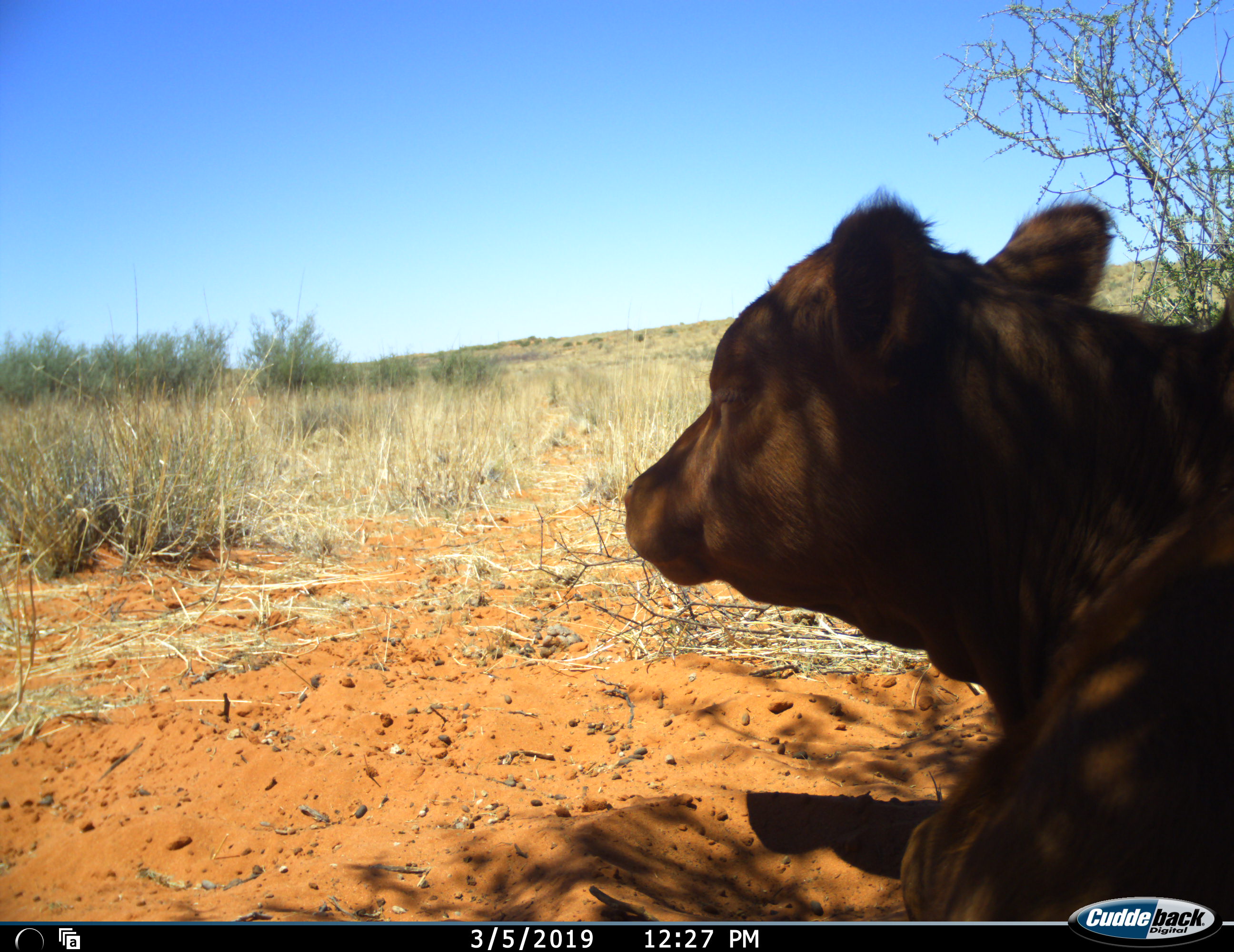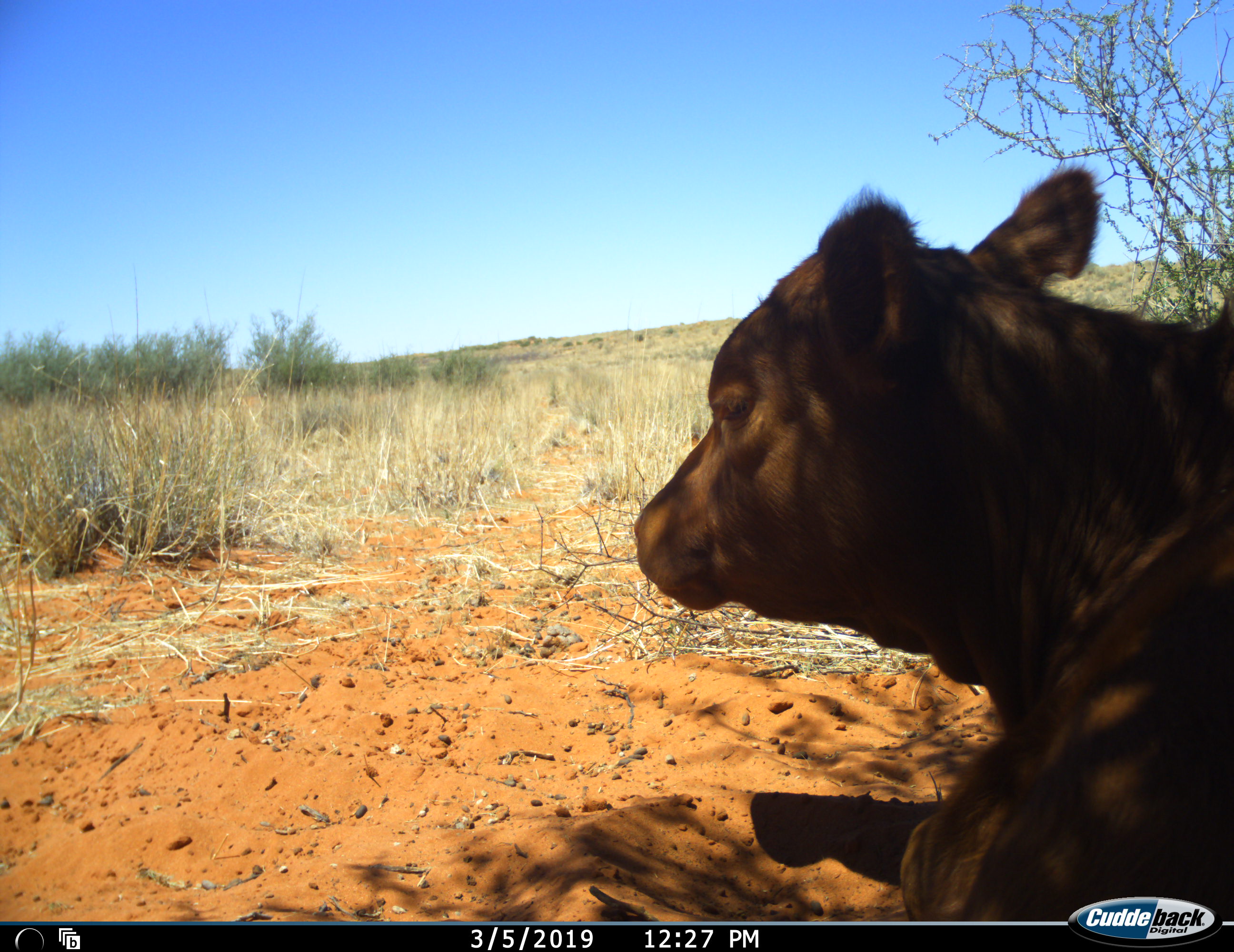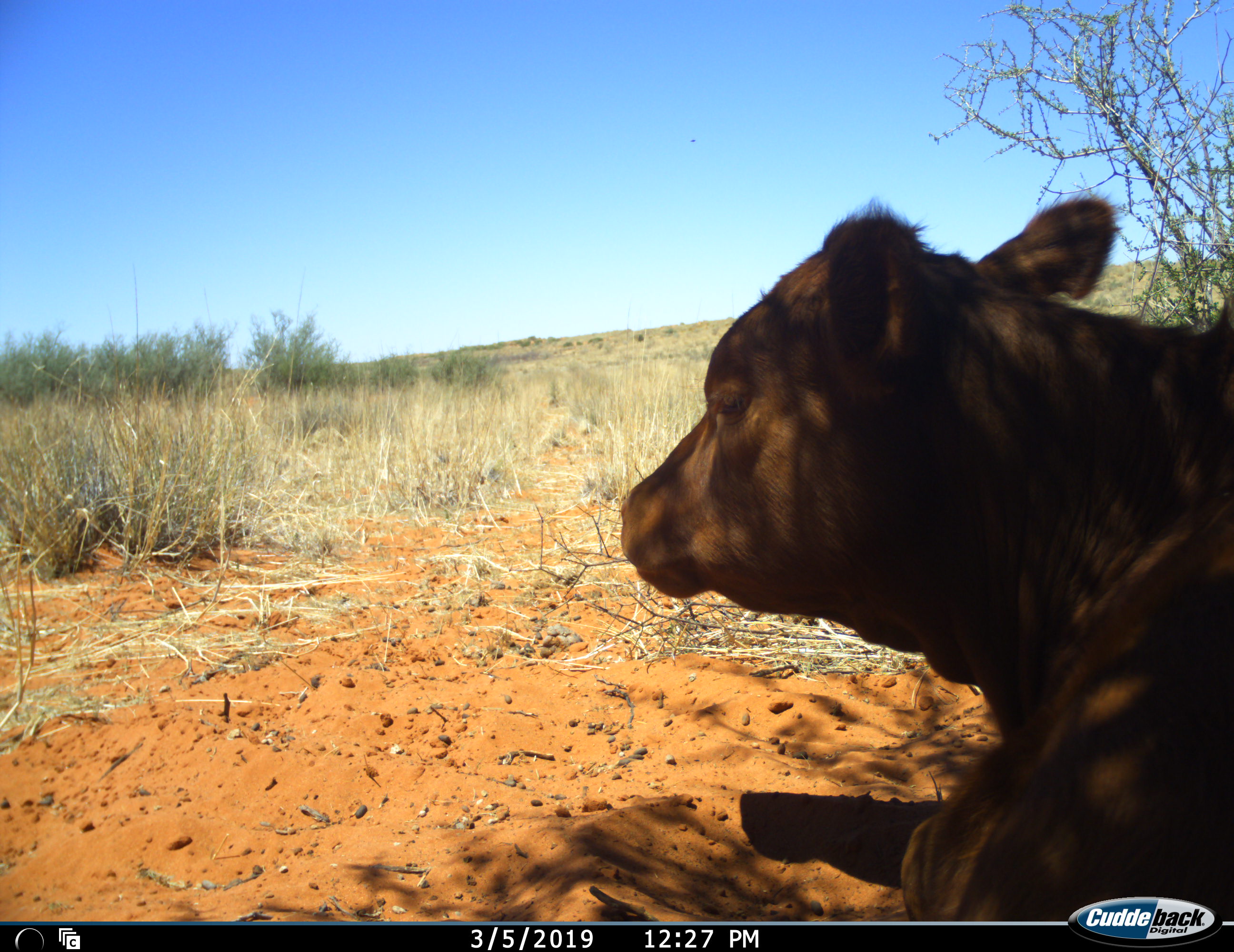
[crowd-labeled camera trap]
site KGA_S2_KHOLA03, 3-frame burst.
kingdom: Animalia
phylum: Chordata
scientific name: Vertebrata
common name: domestic animal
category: domesticanimal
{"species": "domesticanimal (domestic animal) (Vertebrata)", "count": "1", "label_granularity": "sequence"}